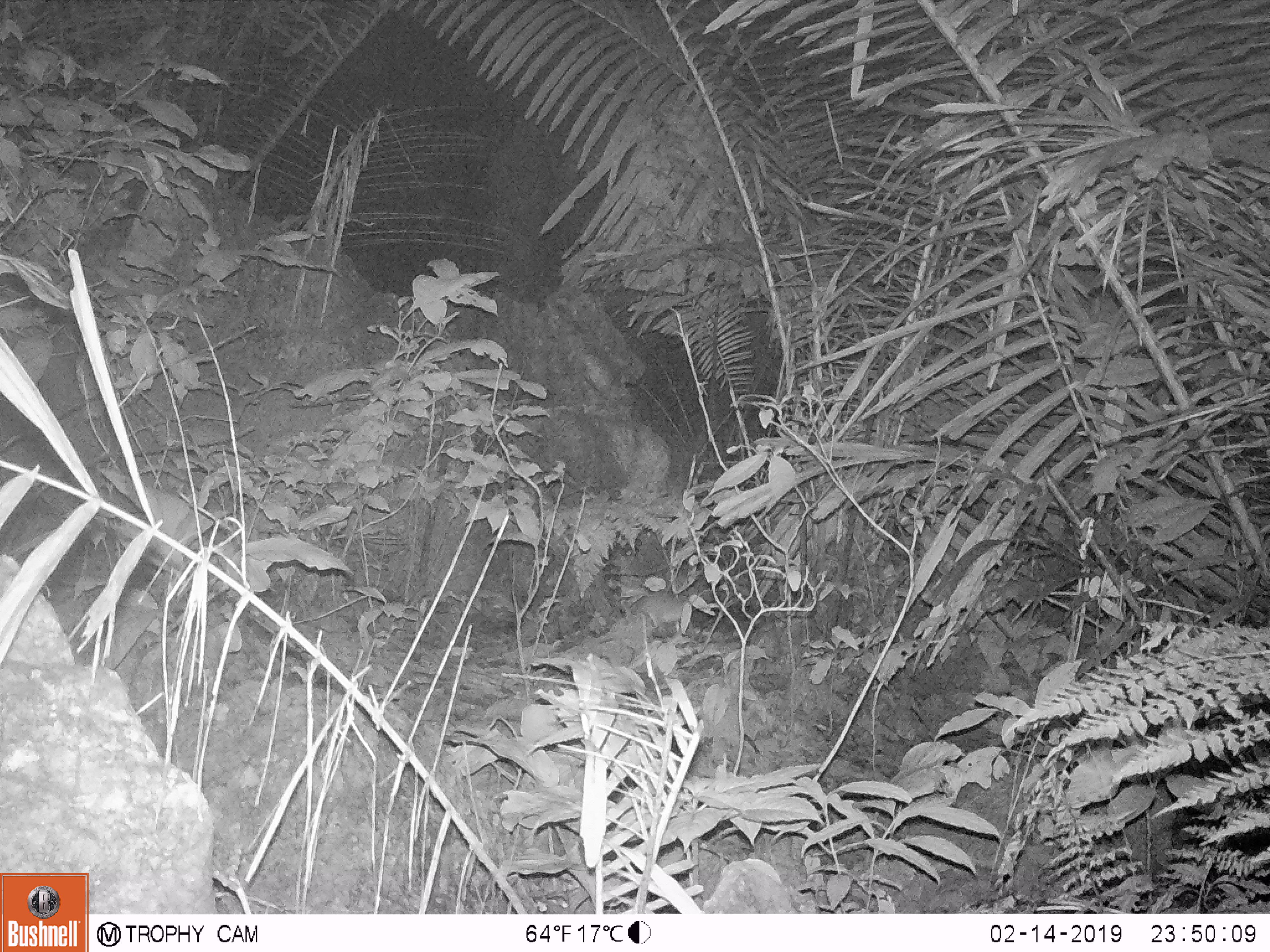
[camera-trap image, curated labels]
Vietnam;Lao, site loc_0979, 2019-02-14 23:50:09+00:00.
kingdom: Animalia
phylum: Chordata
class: Mammalia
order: Rodentia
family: Muridae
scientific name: Muridae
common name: old-world mice and rats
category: unidentified murid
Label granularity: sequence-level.